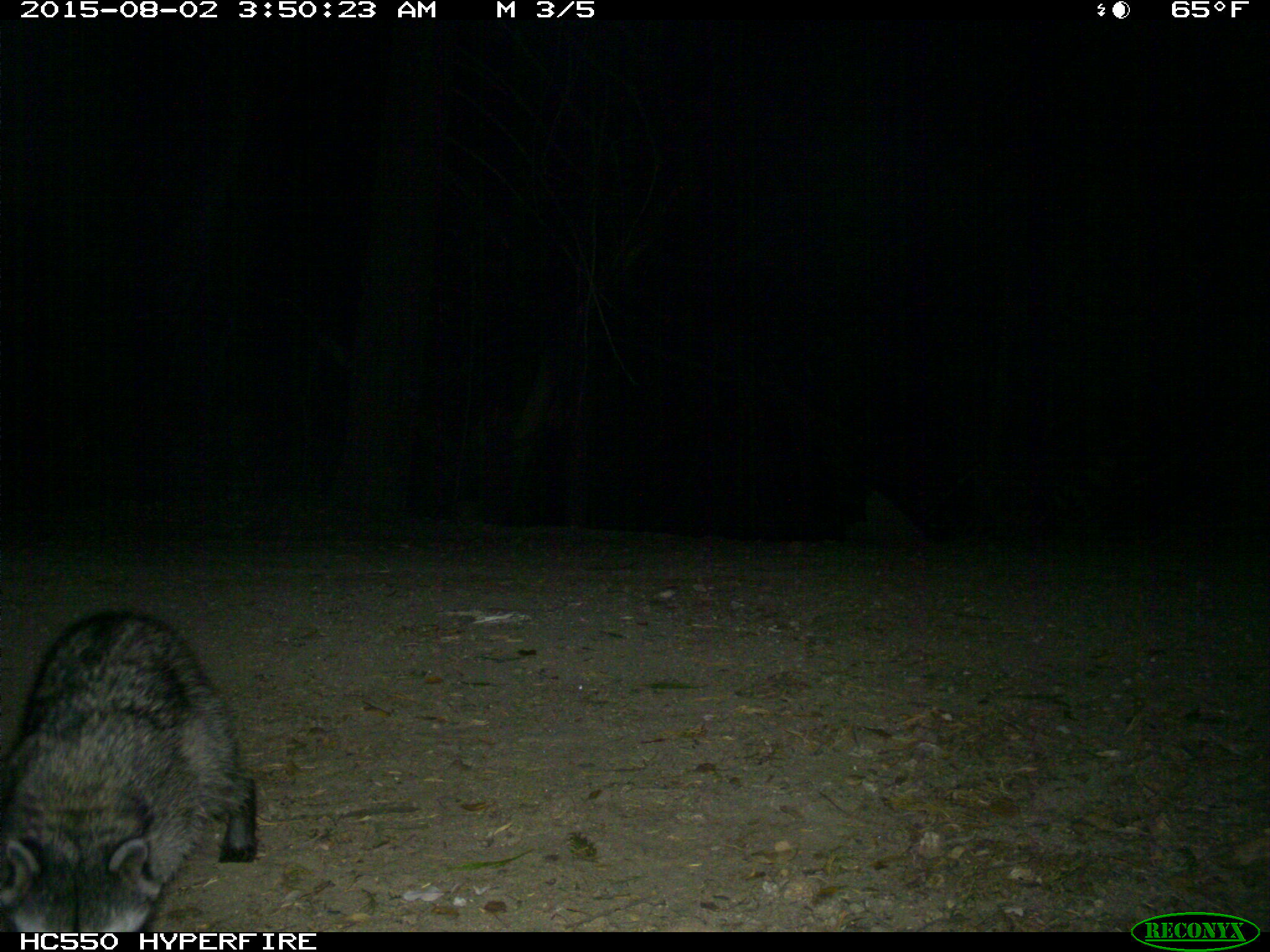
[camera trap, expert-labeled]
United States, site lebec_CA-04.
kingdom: Animalia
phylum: Chordata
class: Mammalia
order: Carnivora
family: Procyonidae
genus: Procyon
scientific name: Procyon lotor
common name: common raccoon